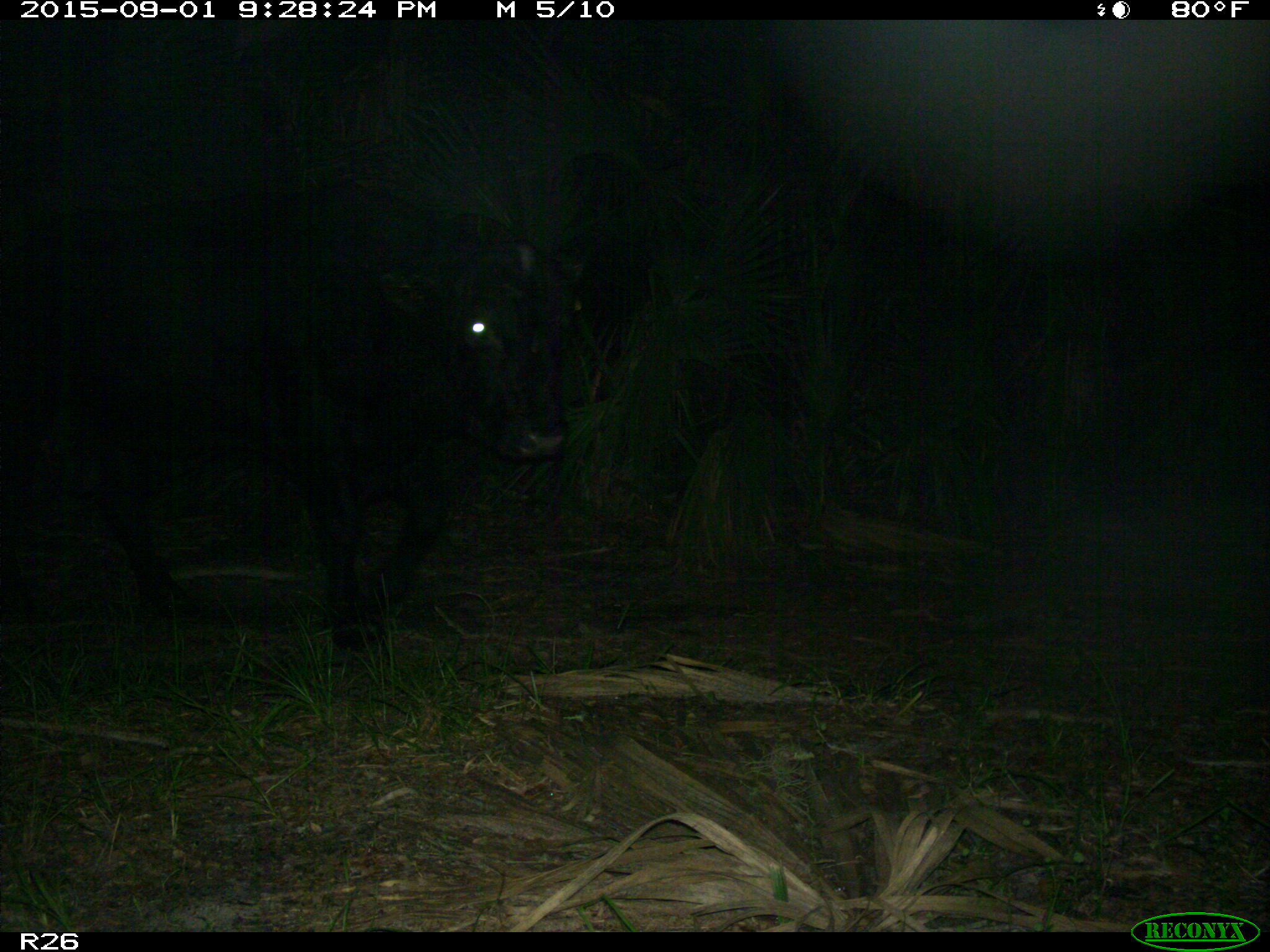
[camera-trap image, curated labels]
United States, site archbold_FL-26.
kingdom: Animalia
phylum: Chordata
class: Mammalia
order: Artiodactyla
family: Bovidae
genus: Bos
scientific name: Bos taurus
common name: domestic cow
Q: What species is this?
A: Bos taurus (domestic cow).